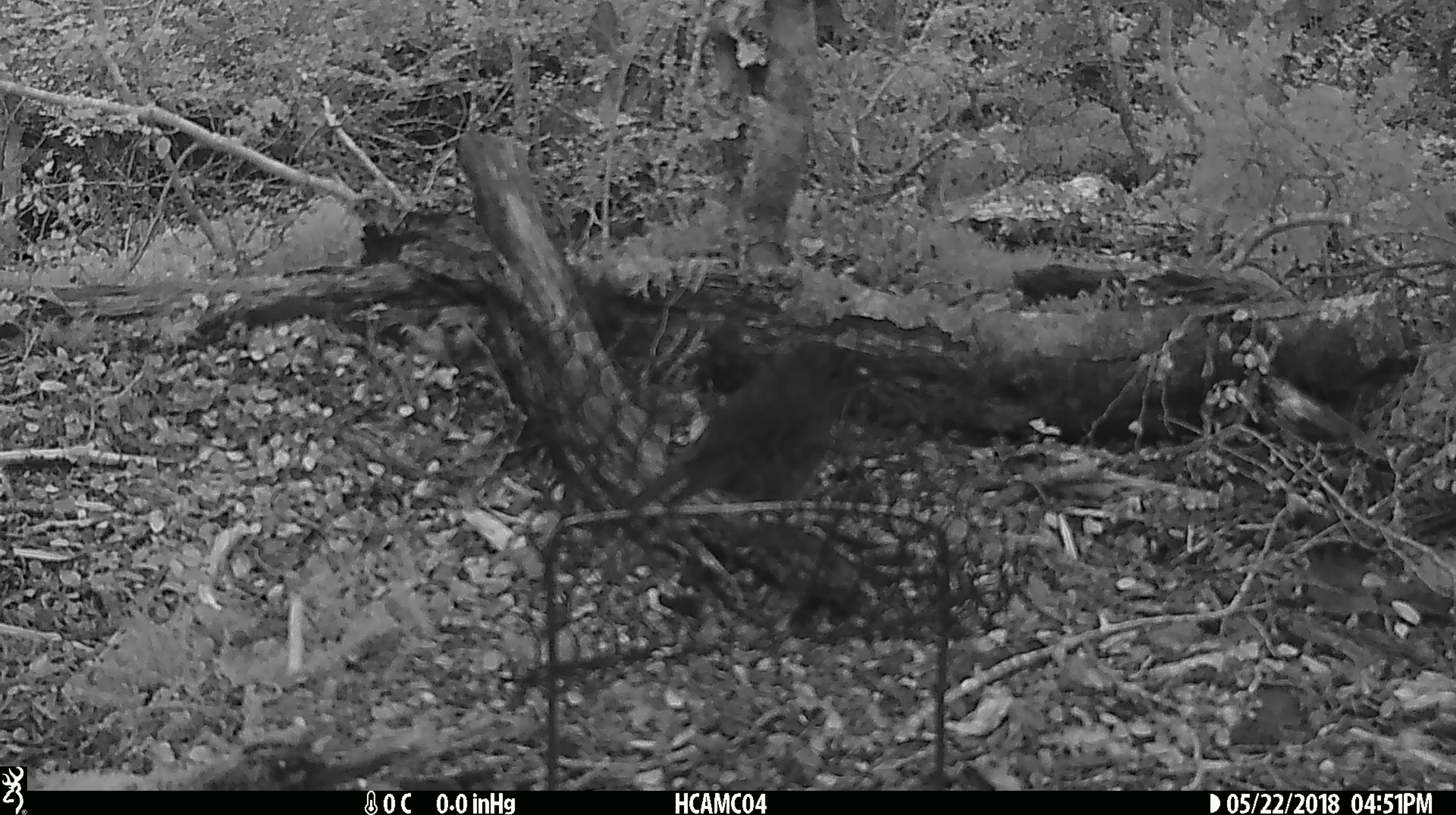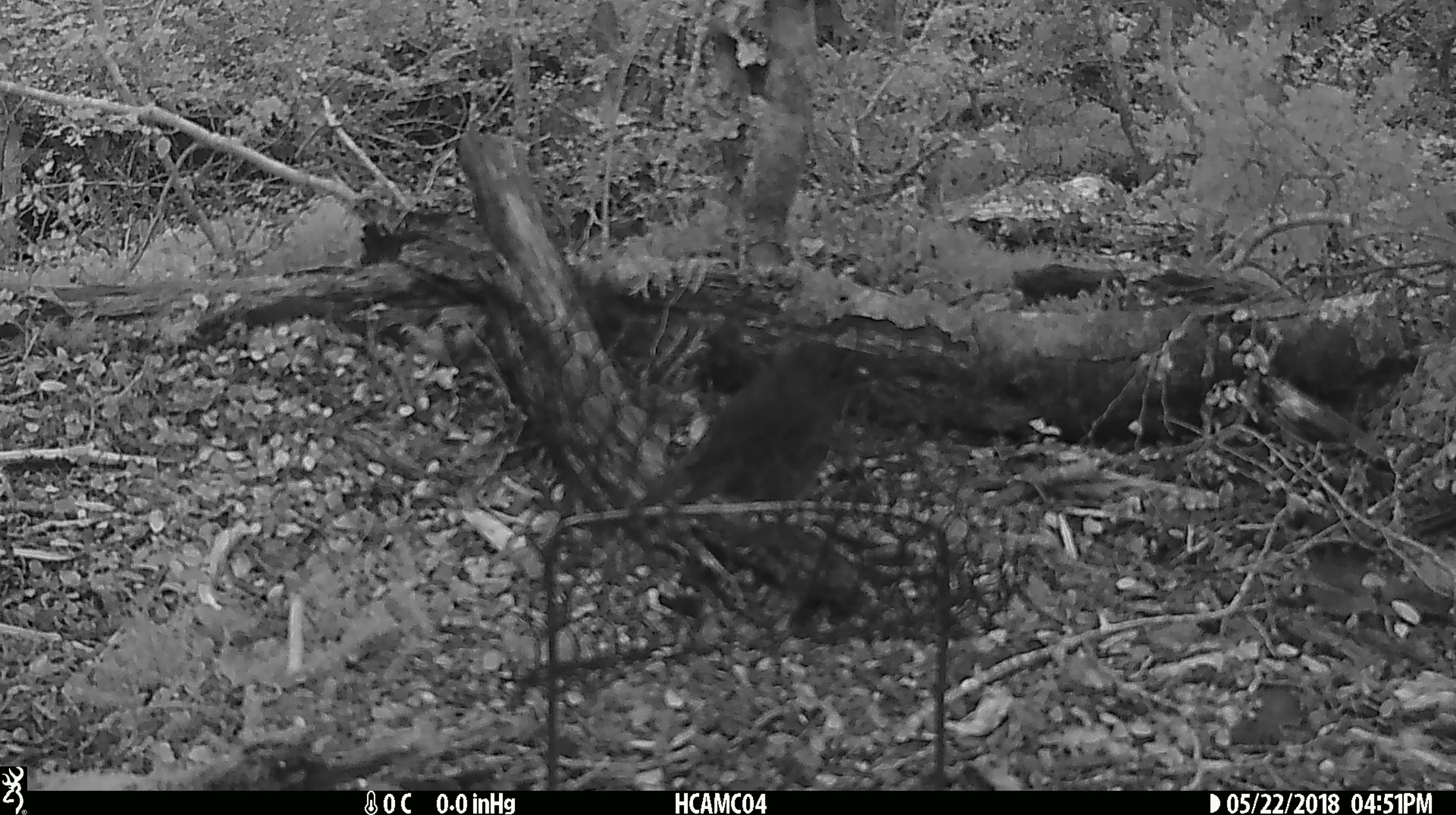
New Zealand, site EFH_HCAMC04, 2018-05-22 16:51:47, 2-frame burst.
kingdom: Animalia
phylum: Chordata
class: Aves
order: Passeriformes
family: Petroicidae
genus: Petroica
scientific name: Petroica australis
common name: new zealand robin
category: robin